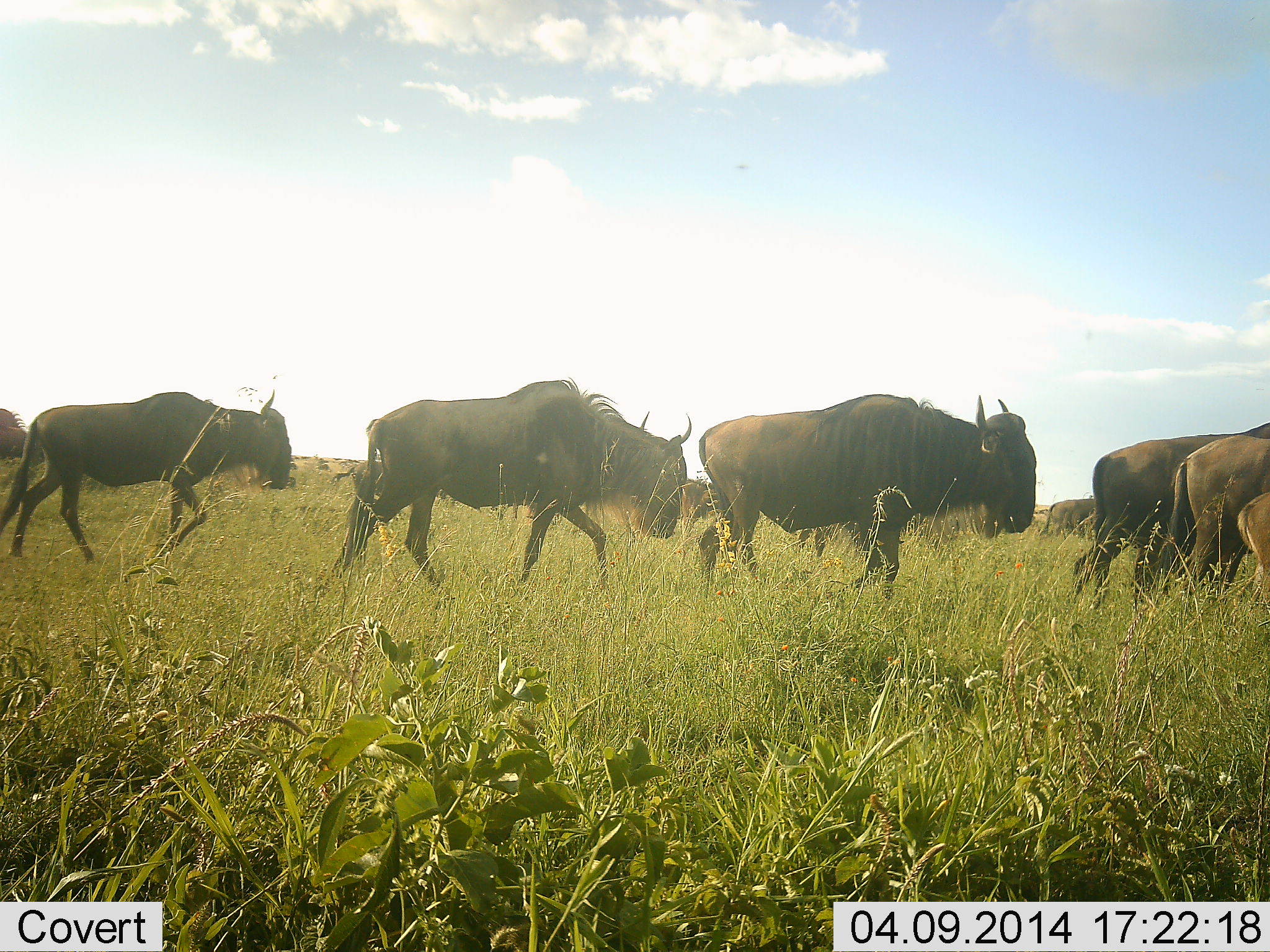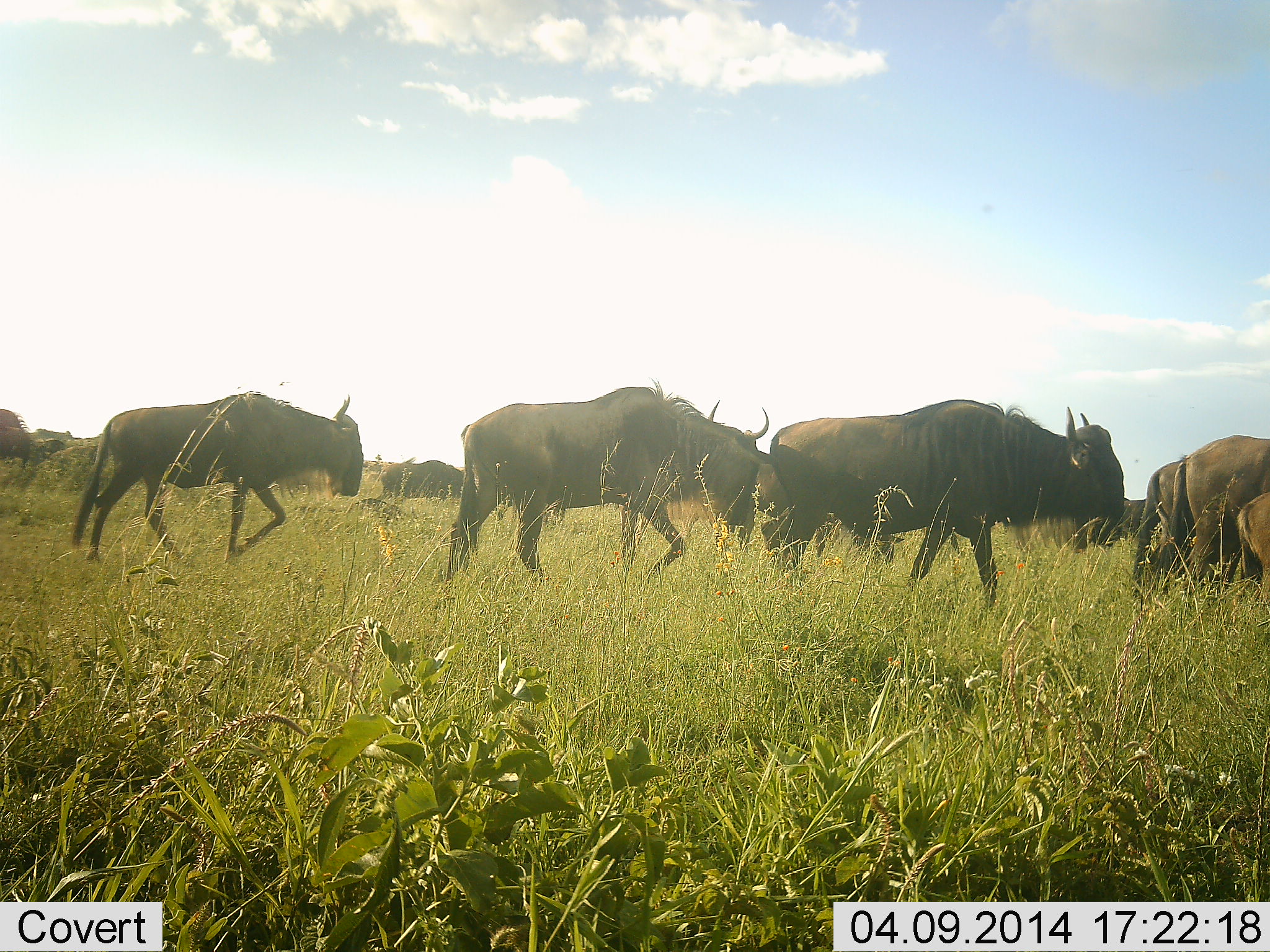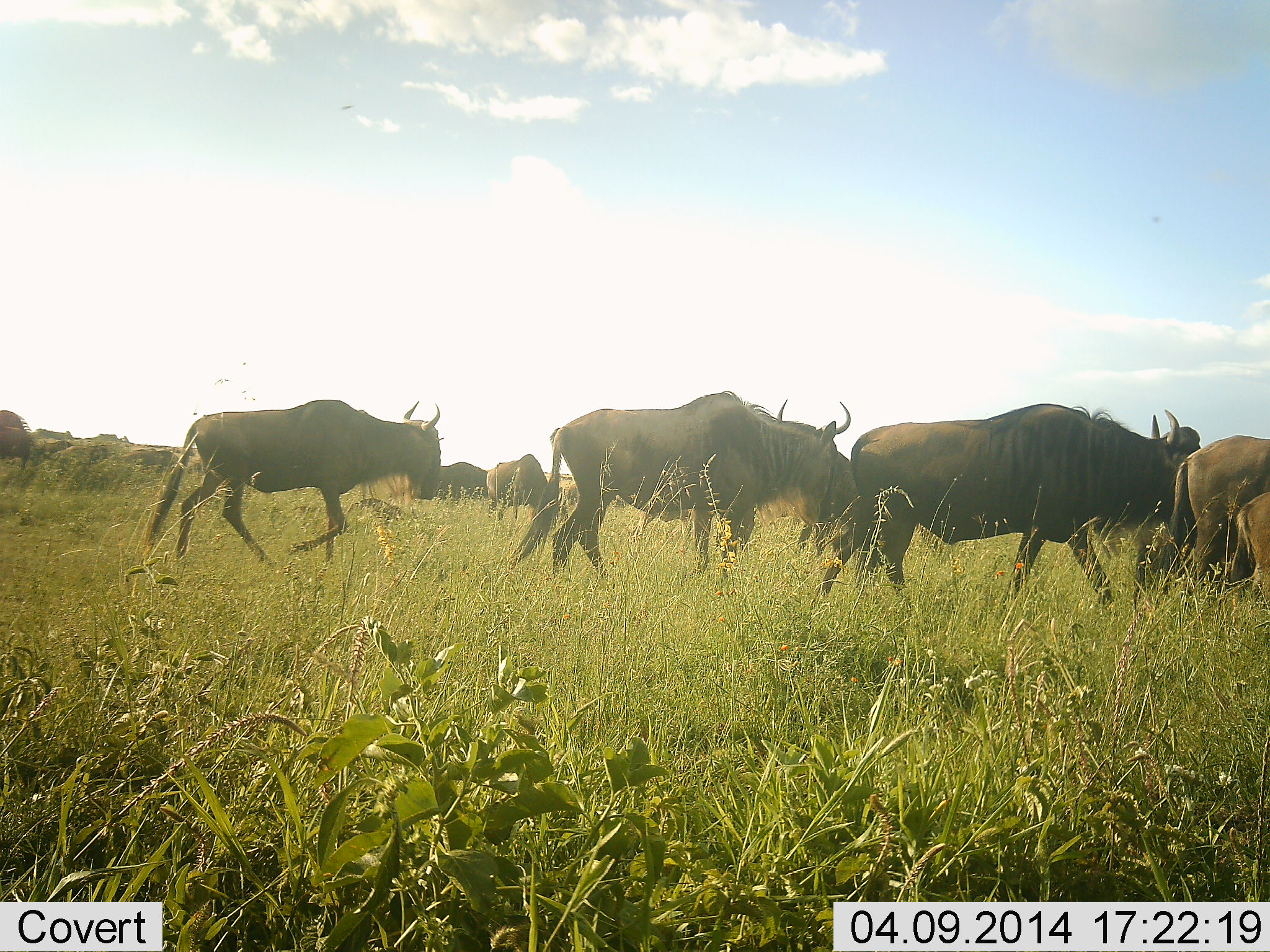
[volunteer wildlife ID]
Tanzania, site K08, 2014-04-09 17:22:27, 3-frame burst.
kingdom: Animalia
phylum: Chordata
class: Mammalia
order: Artiodactyla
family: Bovidae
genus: Connochaetes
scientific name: Connochaetes taurinus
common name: blue wildebeest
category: wildebeest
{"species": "wildebeest (blue wildebeest) (Connochaetes taurinus)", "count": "11-50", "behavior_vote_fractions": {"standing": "30%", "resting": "0%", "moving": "100%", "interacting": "0%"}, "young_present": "10%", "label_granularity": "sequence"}